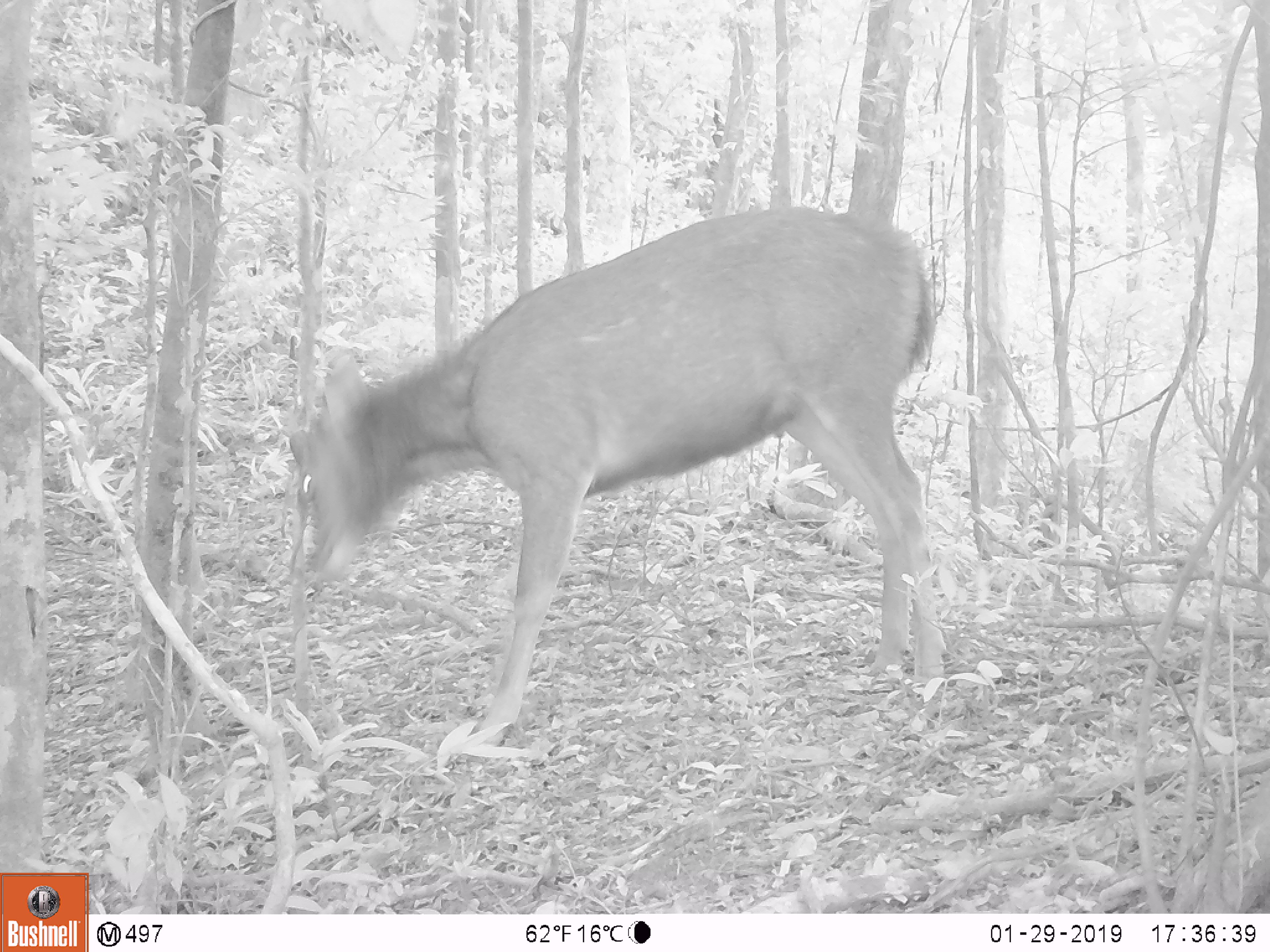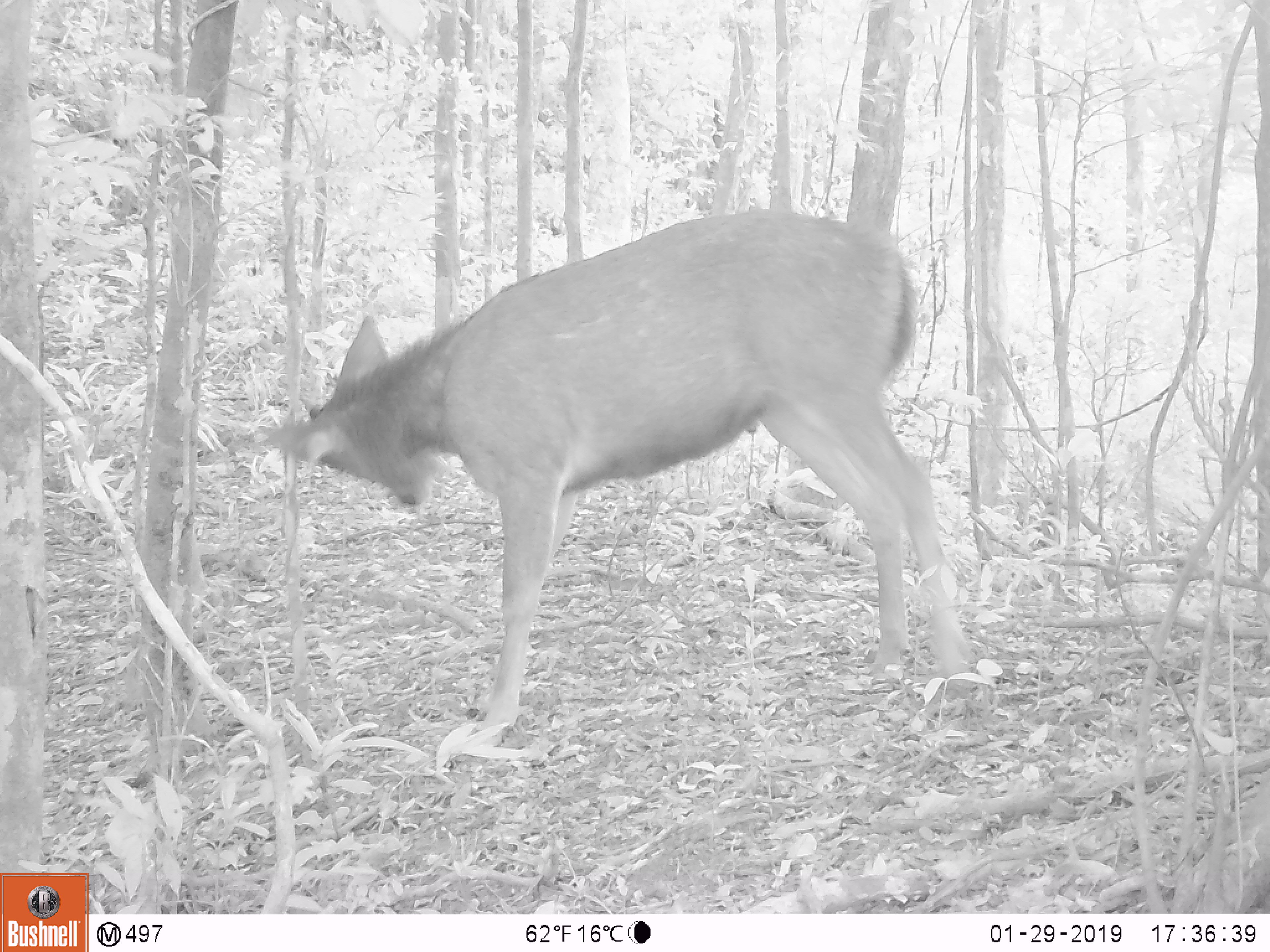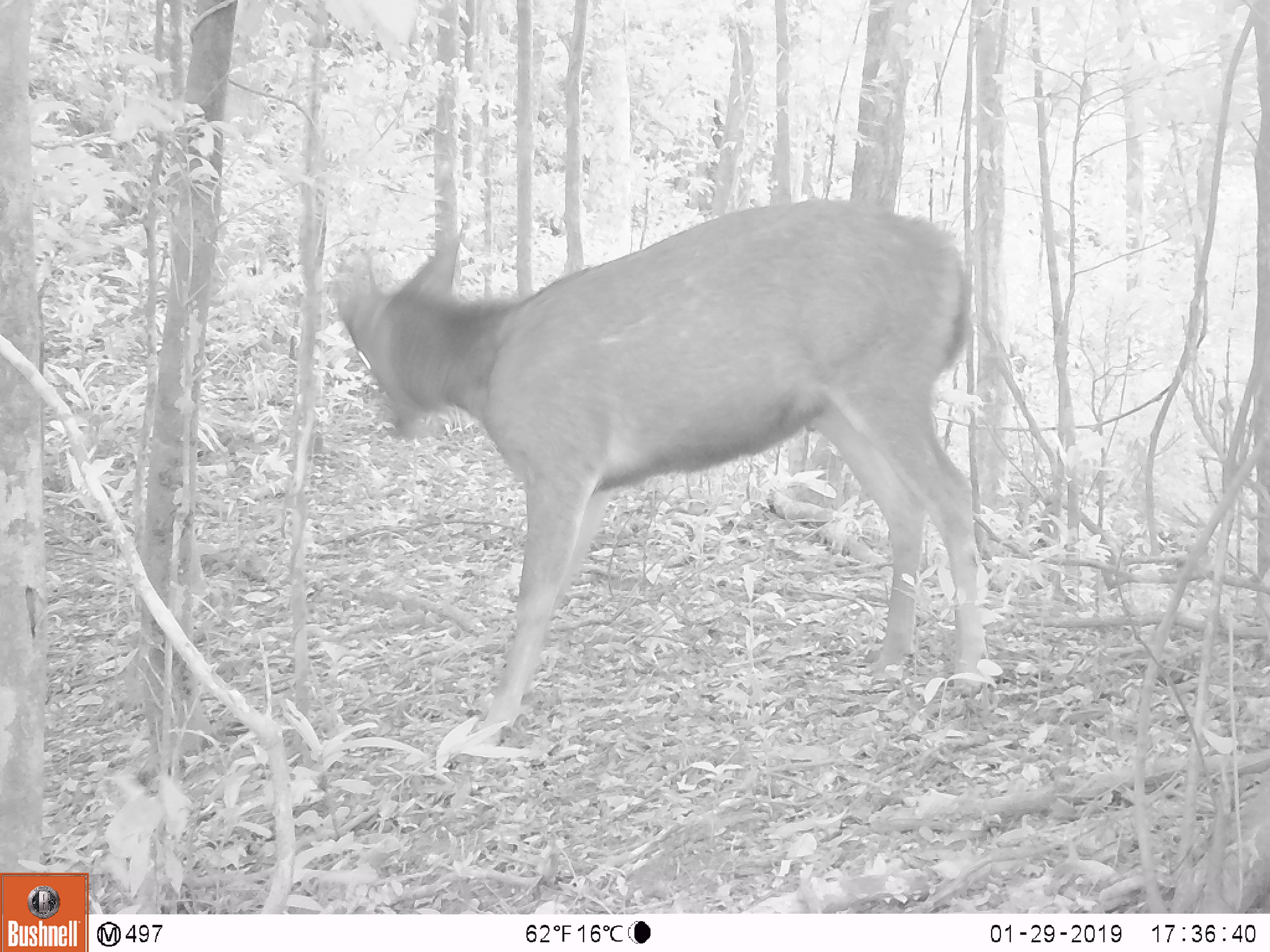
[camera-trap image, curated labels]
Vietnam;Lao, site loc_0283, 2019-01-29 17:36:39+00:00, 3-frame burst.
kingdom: Animalia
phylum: Chordata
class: Mammalia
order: Artiodactyla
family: Cervidae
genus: Rusa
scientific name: Rusa unicolor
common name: sambar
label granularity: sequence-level